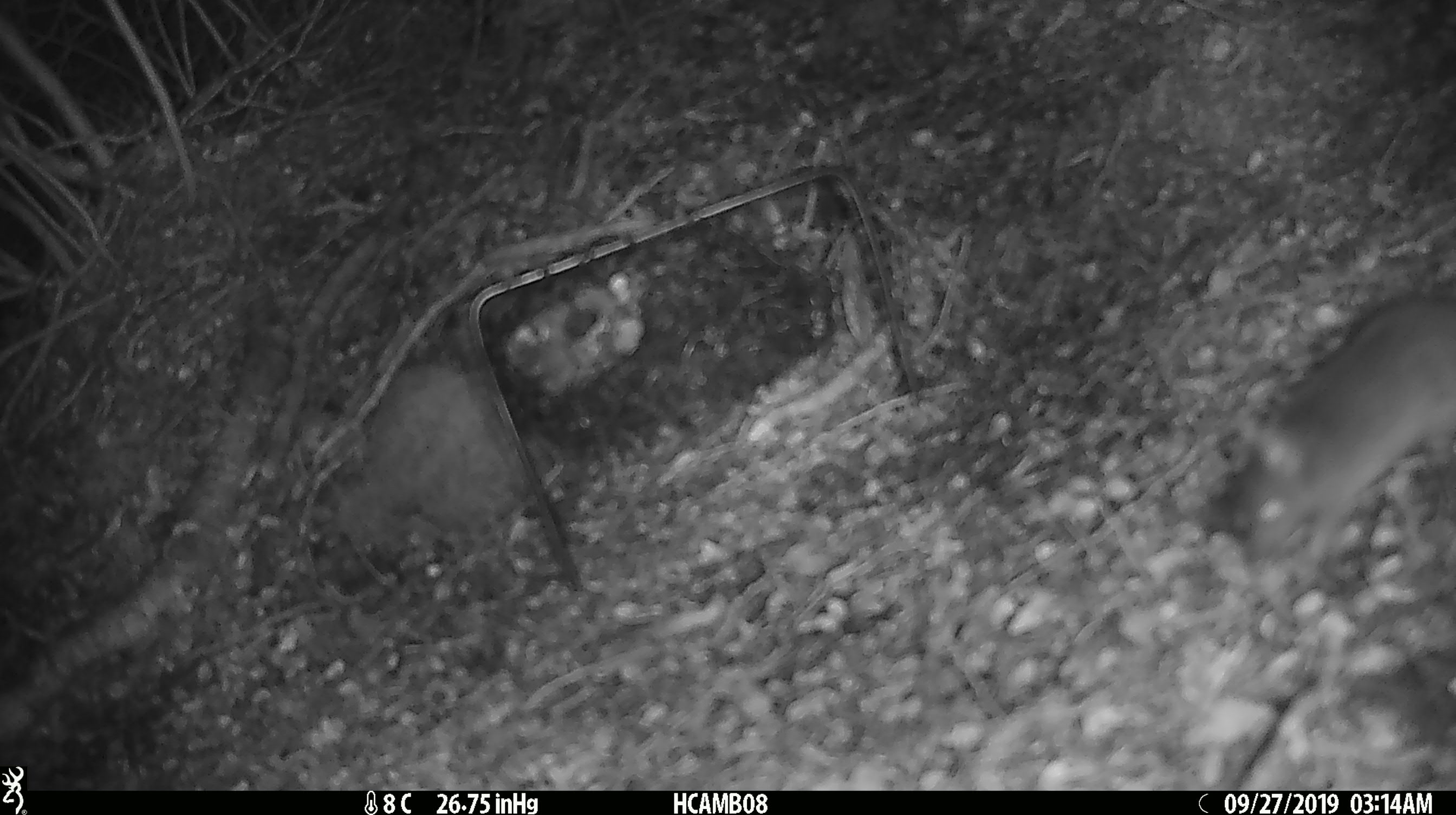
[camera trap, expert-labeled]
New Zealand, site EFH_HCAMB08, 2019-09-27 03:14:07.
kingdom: Animalia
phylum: Chordata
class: Mammalia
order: Rodentia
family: Muridae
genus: Mus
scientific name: Mus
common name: mouse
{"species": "mouse (Mus)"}